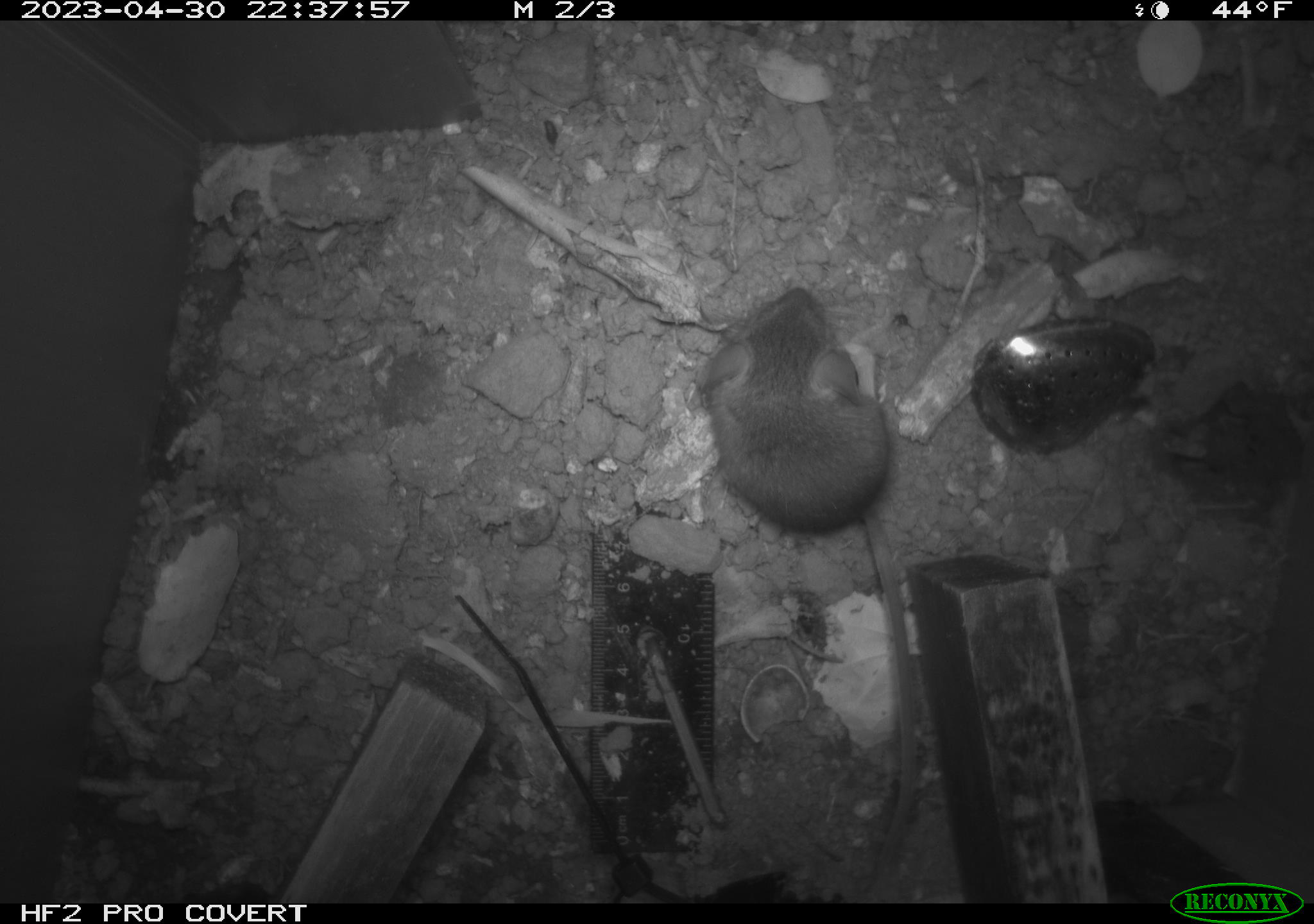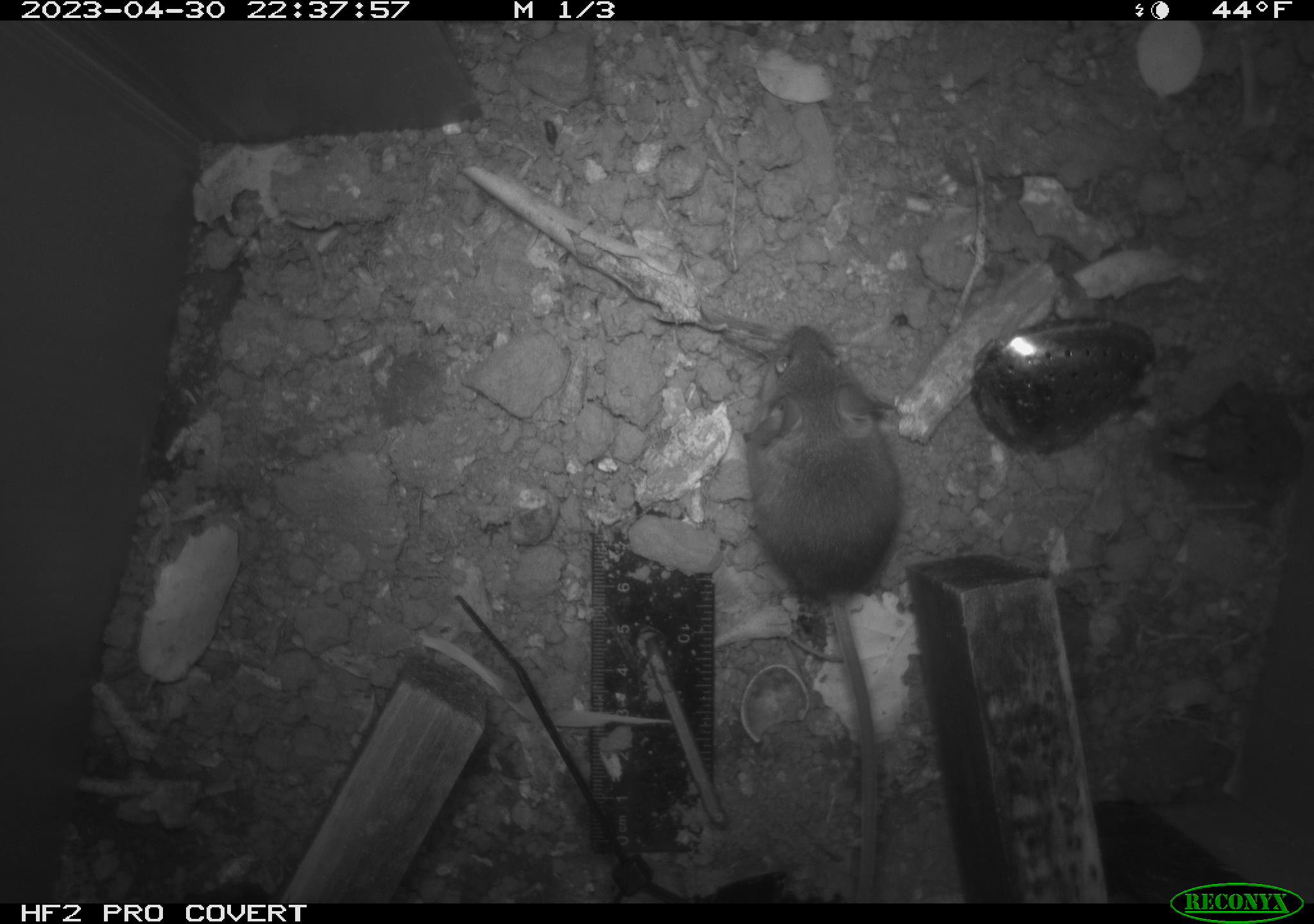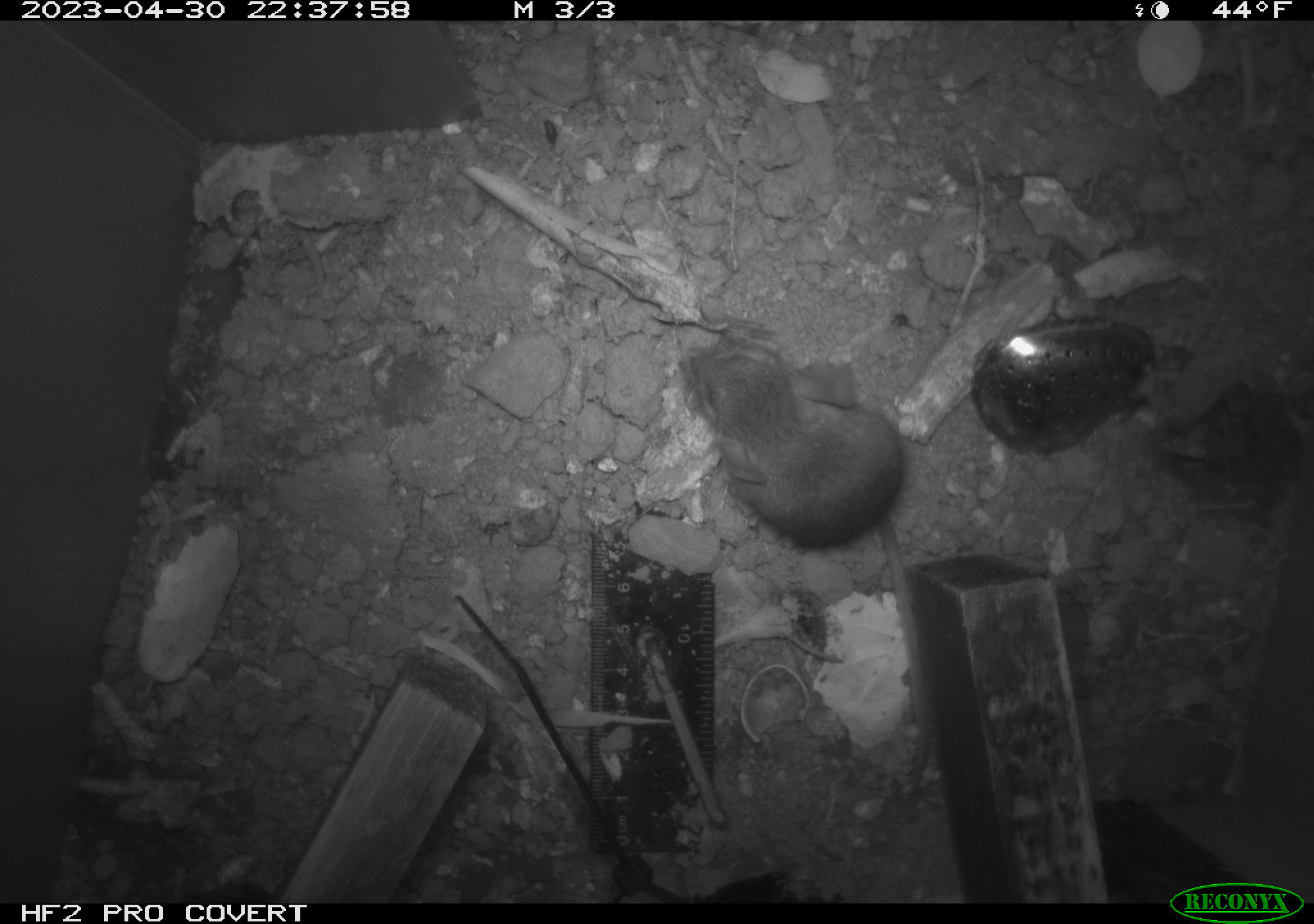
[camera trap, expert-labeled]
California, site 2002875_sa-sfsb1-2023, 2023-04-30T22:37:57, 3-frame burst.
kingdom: Animalia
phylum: Chordata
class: Mammalia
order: Rodentia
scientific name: Rodentia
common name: mouse species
Mouse species (Rodentia).